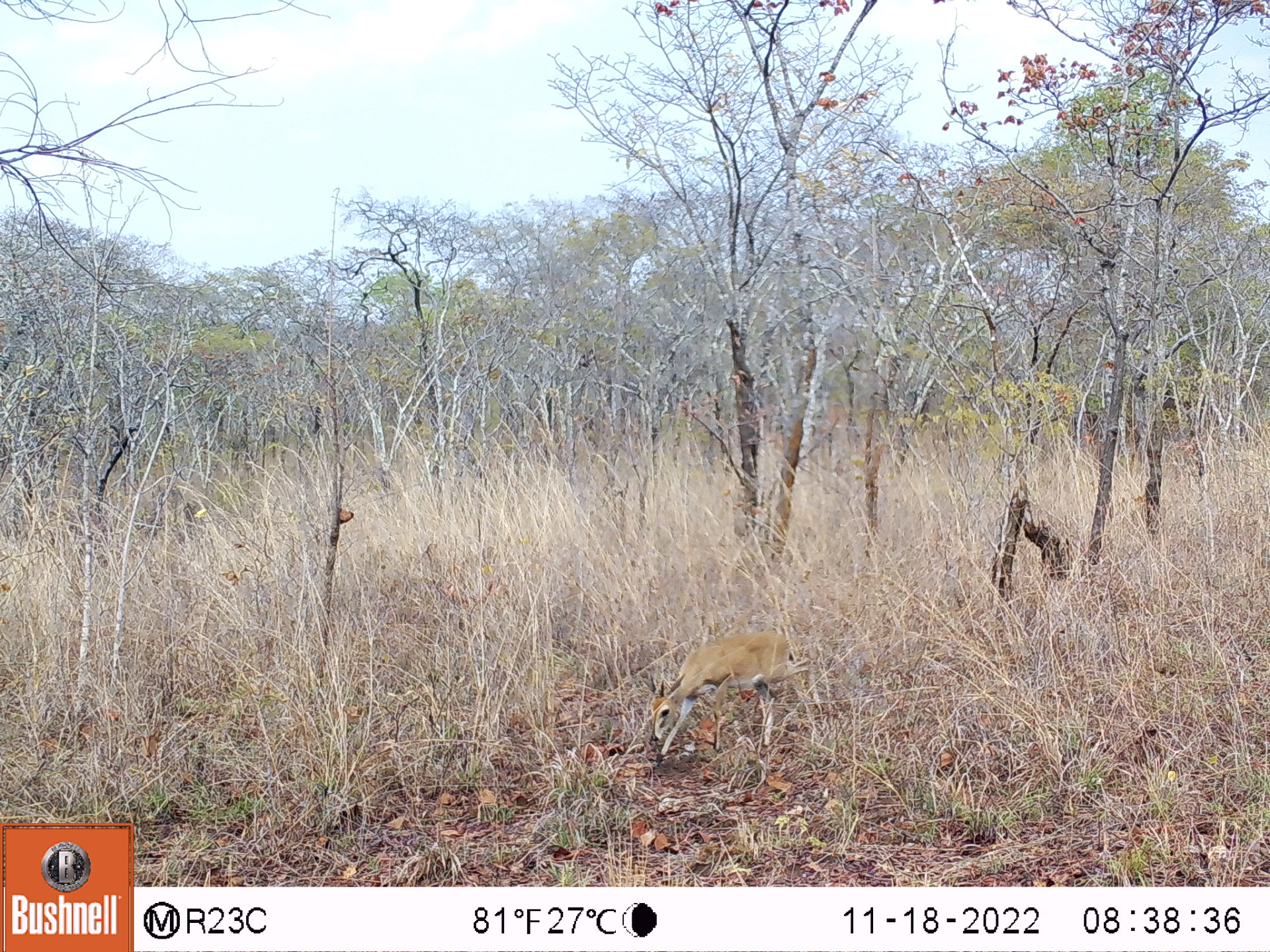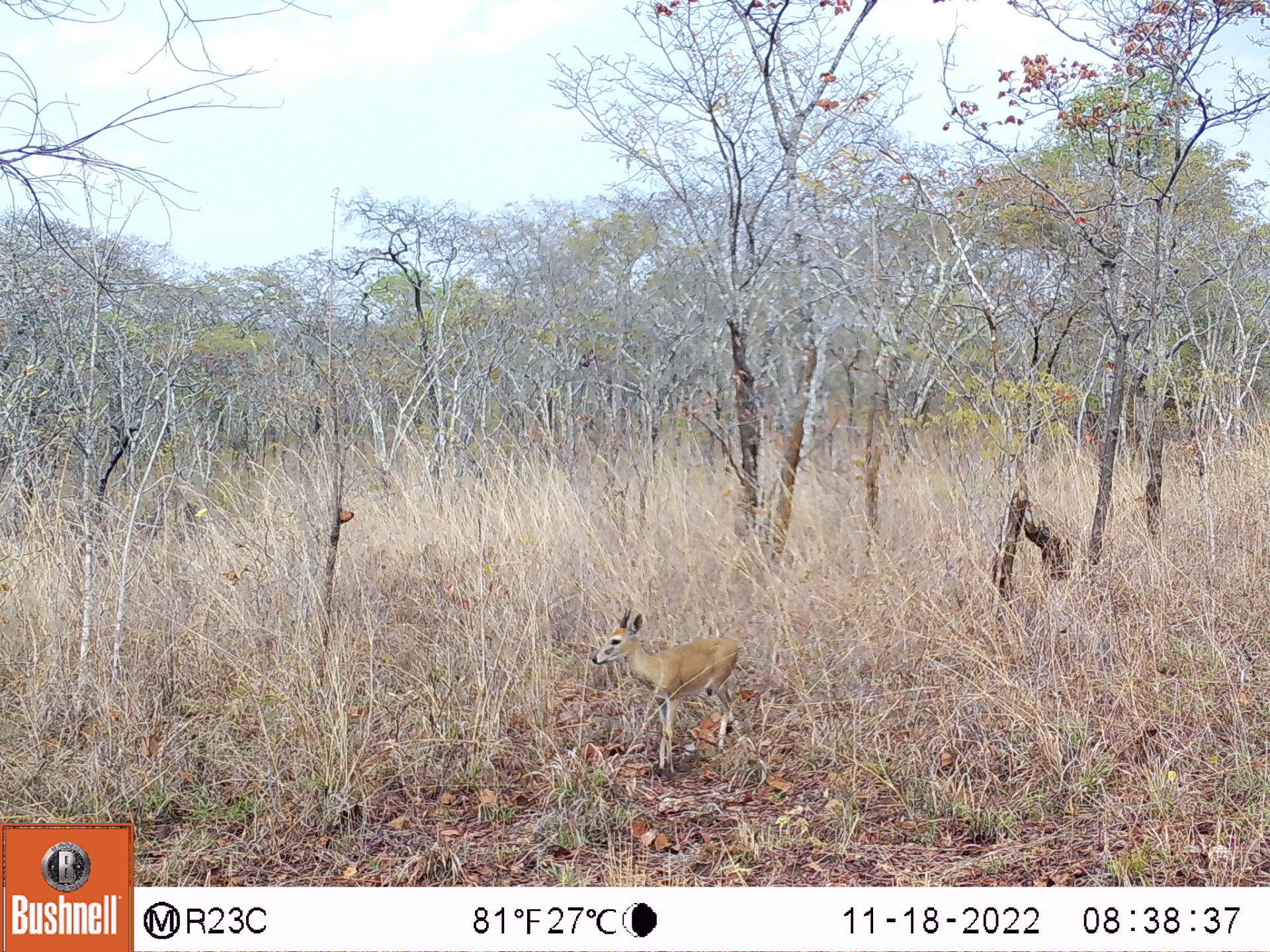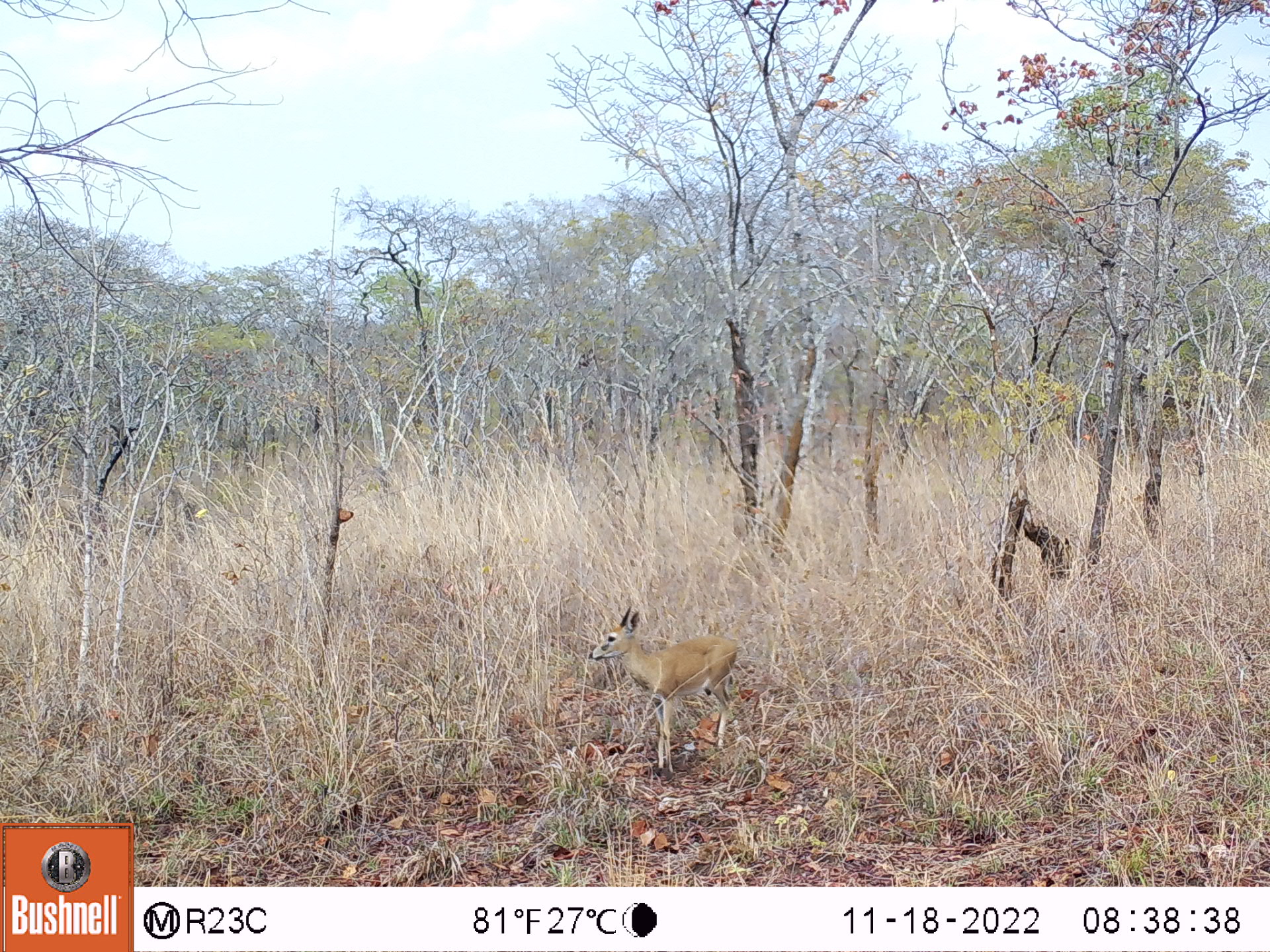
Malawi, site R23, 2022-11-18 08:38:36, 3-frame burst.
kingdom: Animalia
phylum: Chordata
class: Mammalia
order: Artiodactyla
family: Bovidae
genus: Sylvicapra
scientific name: Sylvicapra grimmia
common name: common duiker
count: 1